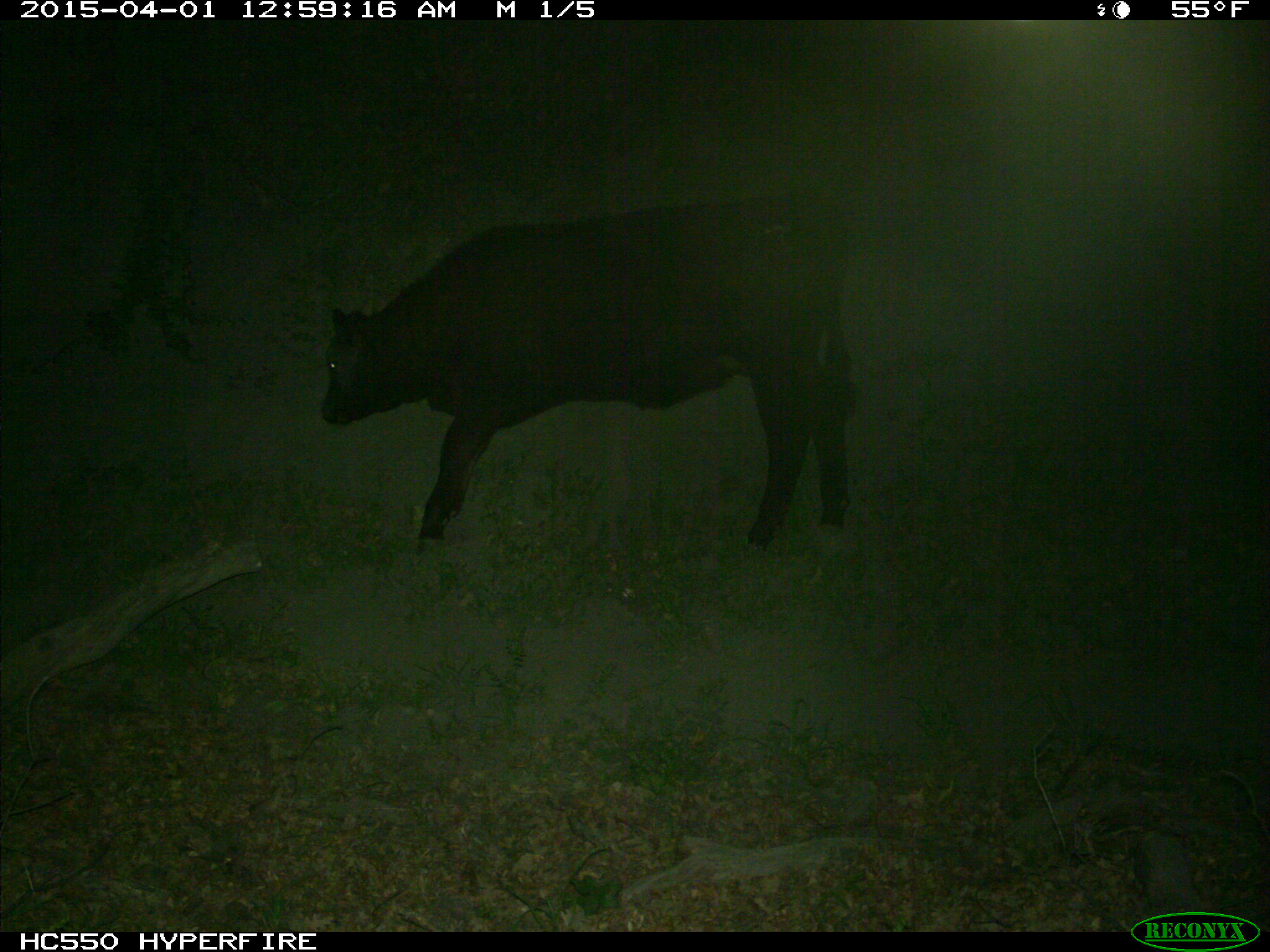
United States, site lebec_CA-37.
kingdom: Animalia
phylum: Chordata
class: Mammalia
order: Artiodactyla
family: Bovidae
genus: Bos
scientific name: Bos taurus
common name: domestic cow